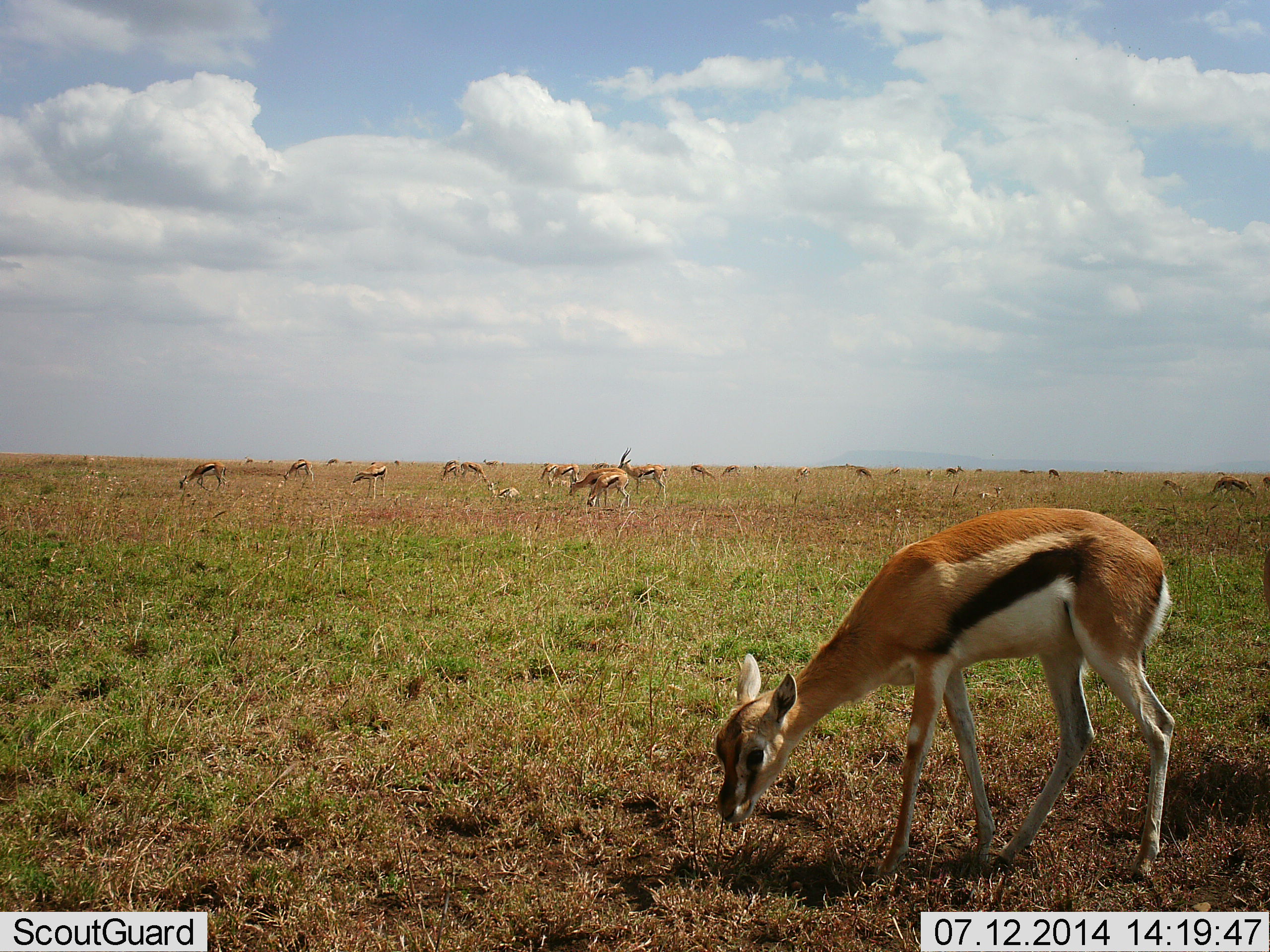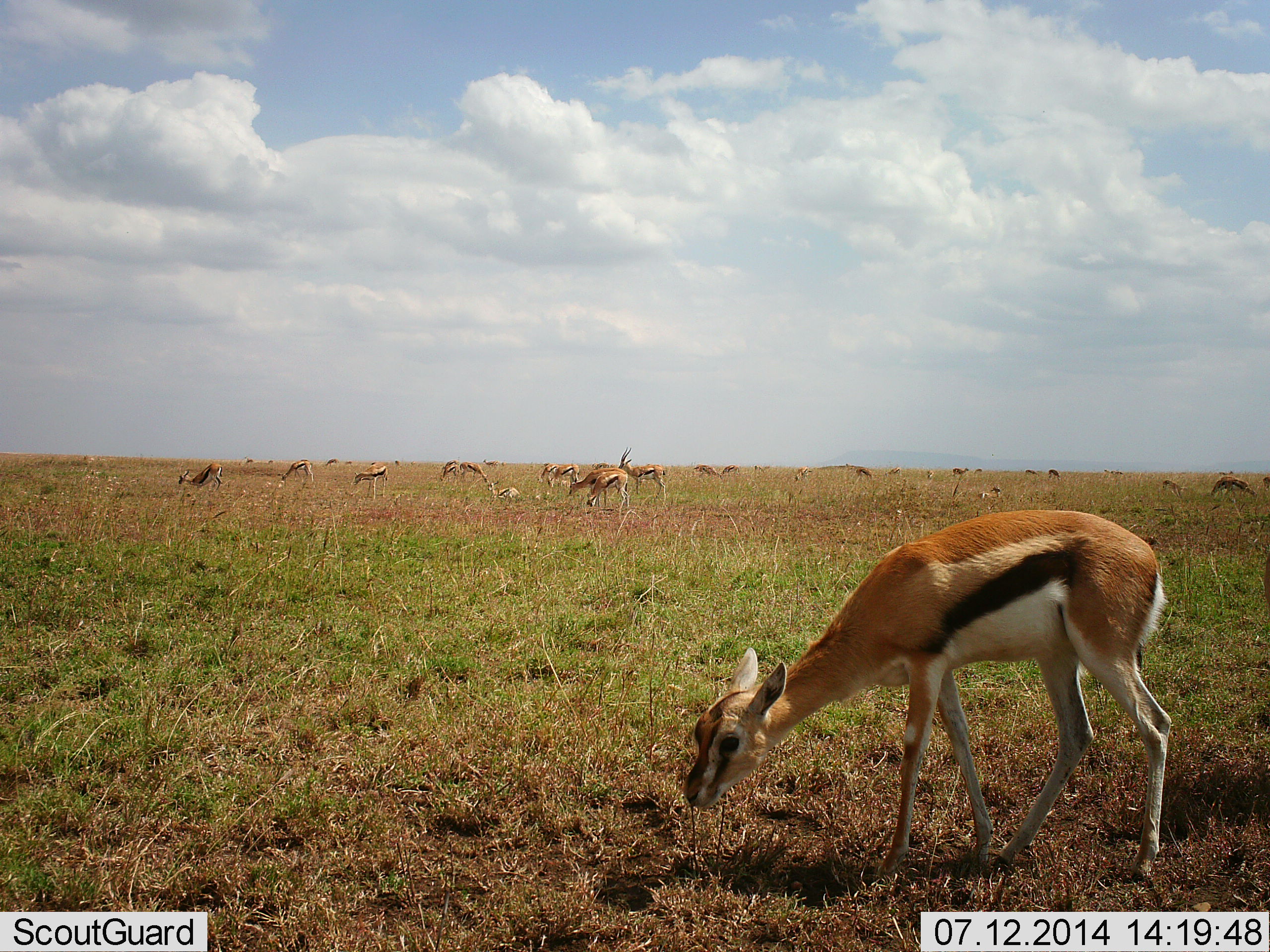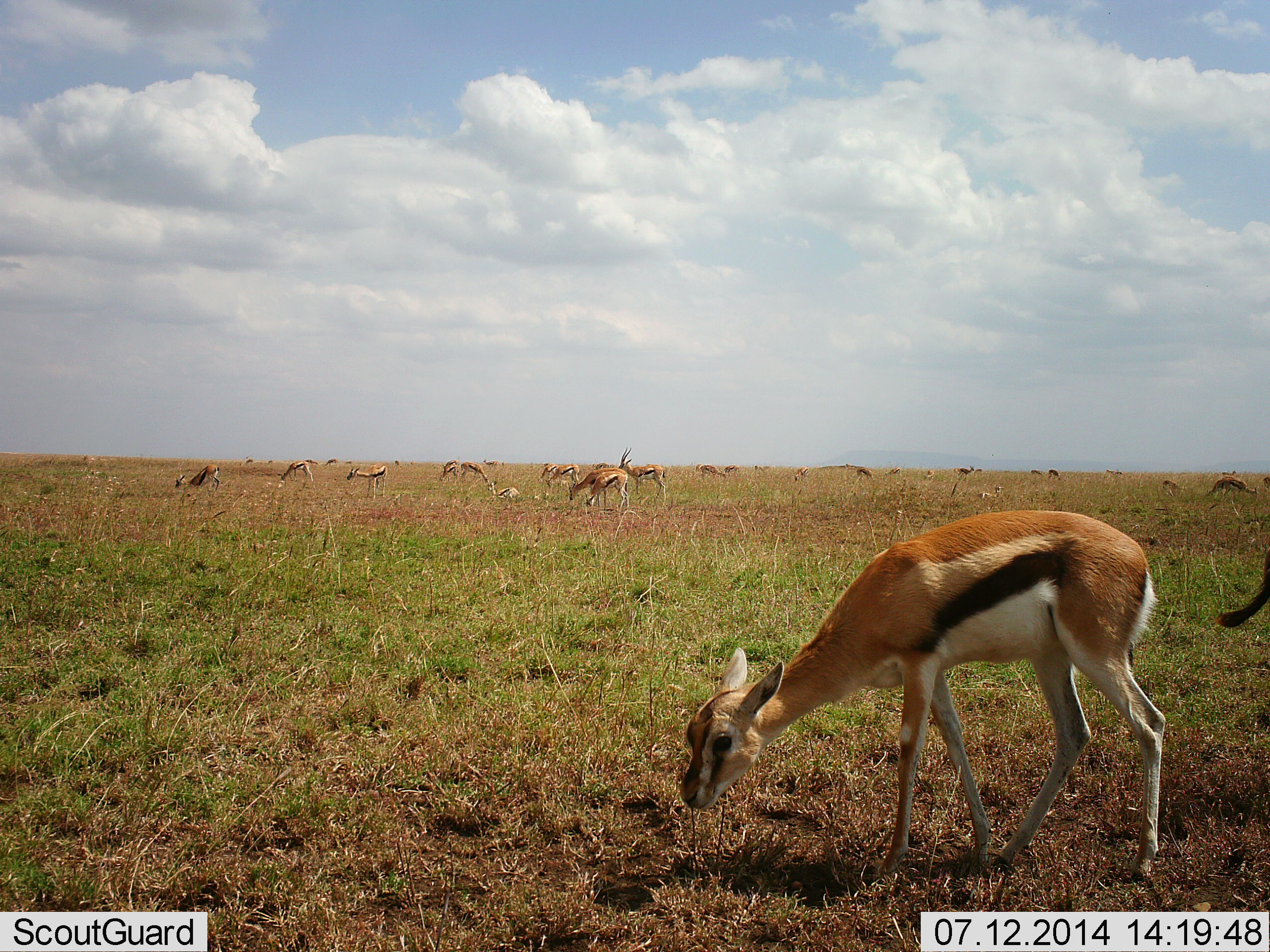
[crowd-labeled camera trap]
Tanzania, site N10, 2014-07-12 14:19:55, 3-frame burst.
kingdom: Animalia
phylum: Chordata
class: Mammalia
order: Artiodactyla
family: Bovidae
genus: Eudorcas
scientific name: Eudorcas thomsonii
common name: thomson's gazelle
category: gazellethomsons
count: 11-50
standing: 60%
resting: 10%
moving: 30%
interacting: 0%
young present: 10%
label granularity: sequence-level